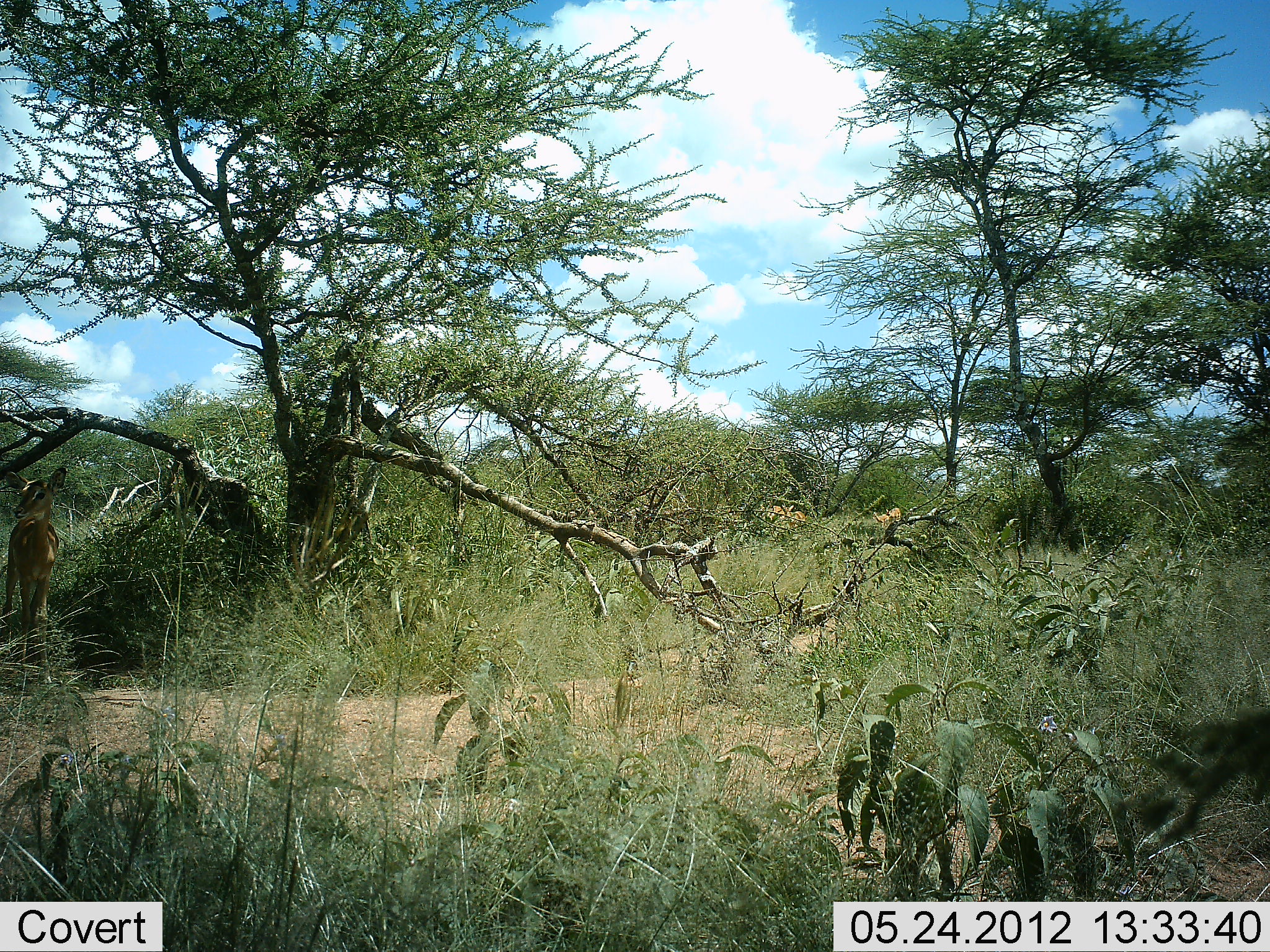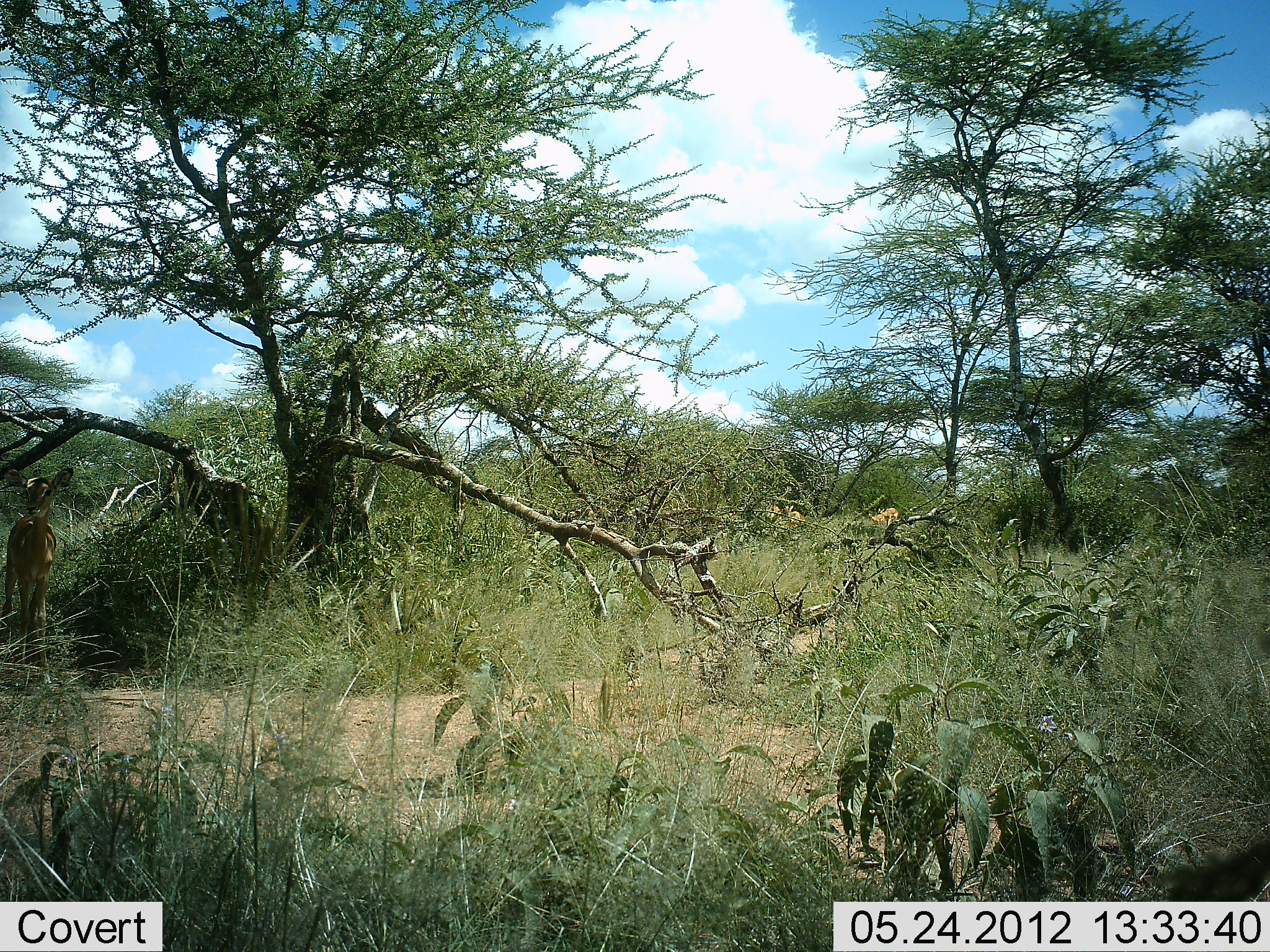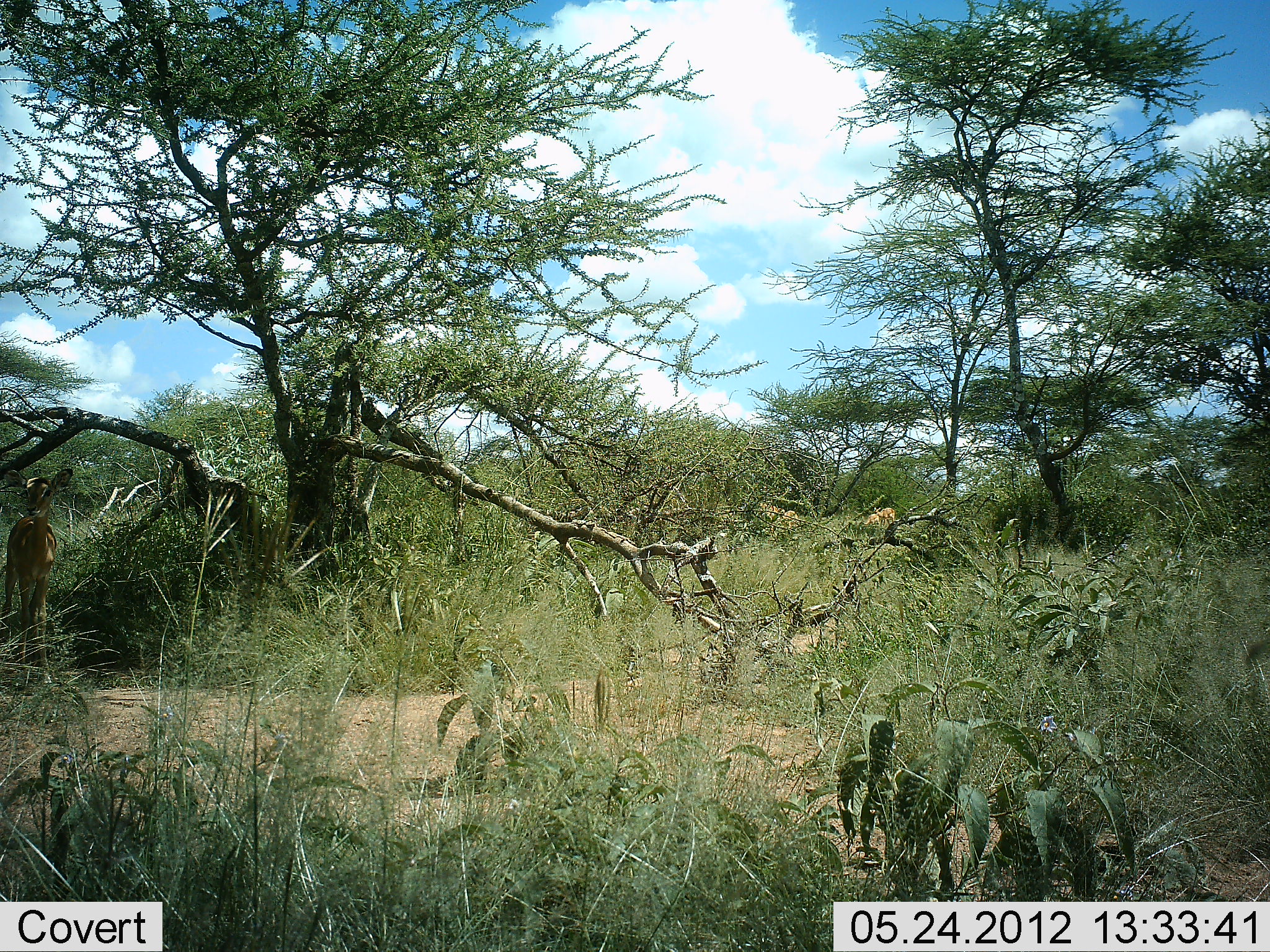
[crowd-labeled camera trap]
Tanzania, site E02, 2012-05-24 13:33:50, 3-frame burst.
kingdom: Animalia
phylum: Chordata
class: Mammalia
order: Artiodactyla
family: Bovidae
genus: Aepyceros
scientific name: Aepyceros melampus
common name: impala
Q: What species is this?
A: Impala (Aepyceros melampus).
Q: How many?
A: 5.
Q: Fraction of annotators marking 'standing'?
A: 100%.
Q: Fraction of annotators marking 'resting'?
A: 0%.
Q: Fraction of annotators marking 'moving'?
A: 50%.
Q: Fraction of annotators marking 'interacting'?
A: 0%.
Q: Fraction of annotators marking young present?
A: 0%.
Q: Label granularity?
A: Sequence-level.